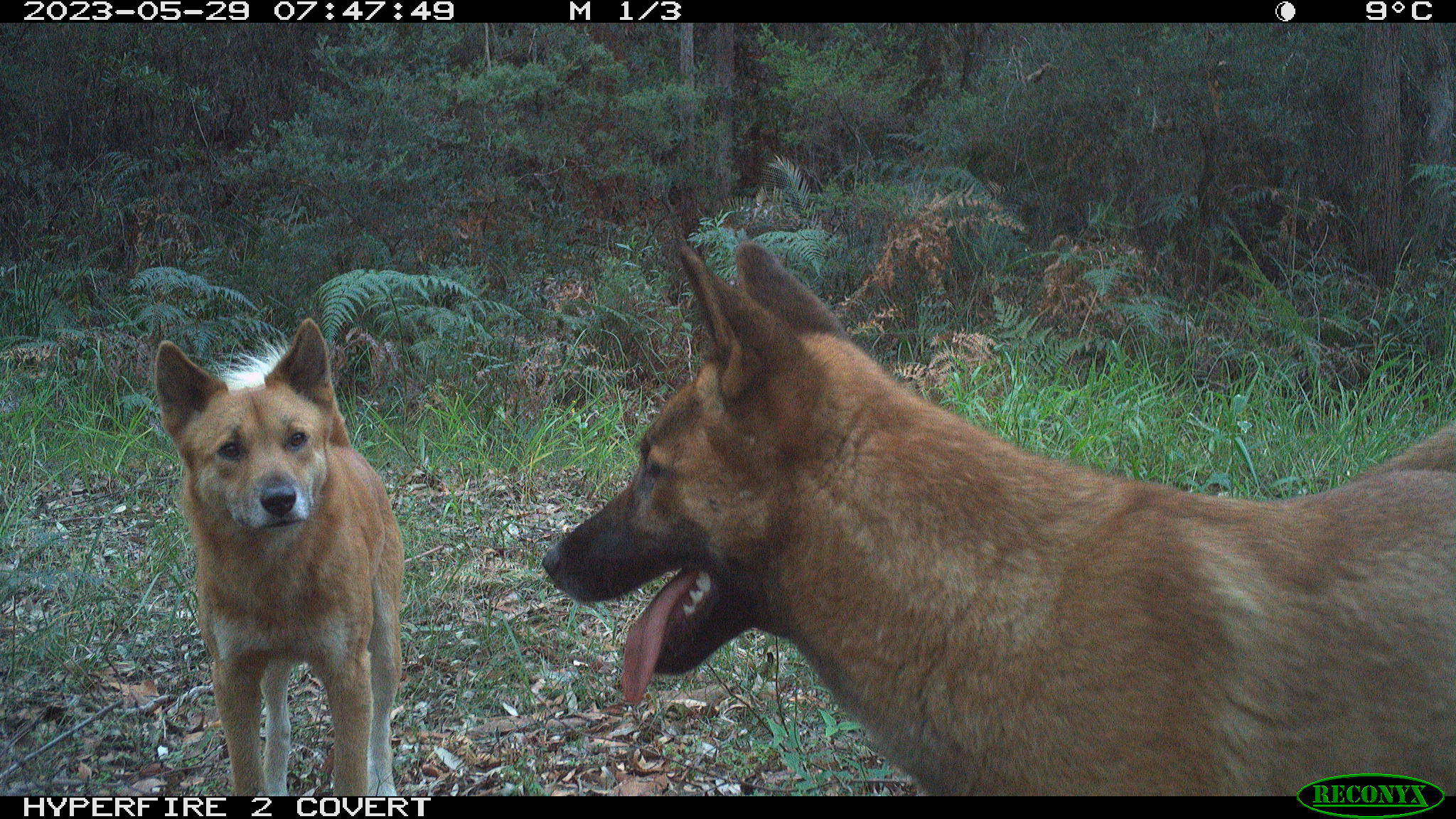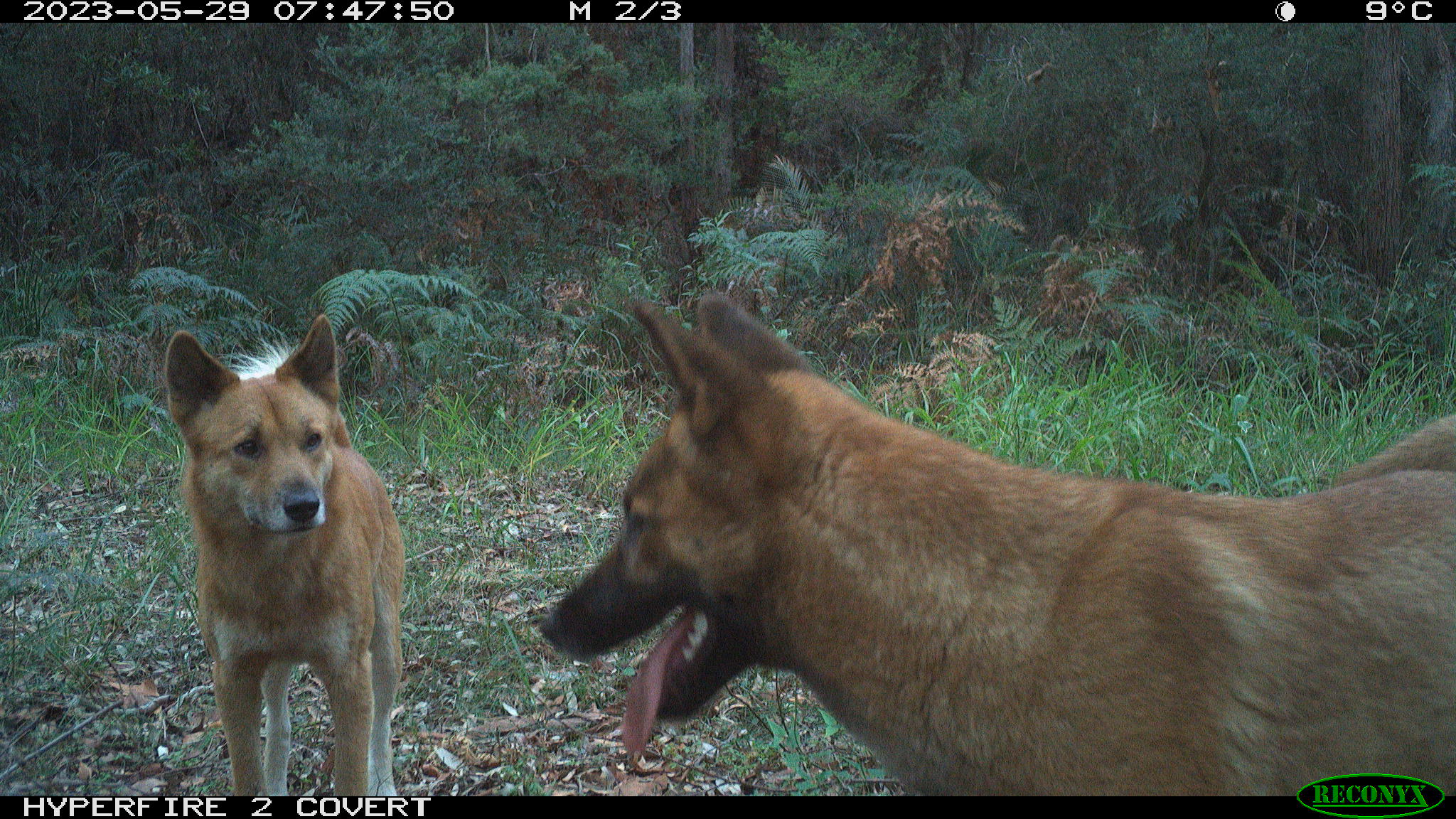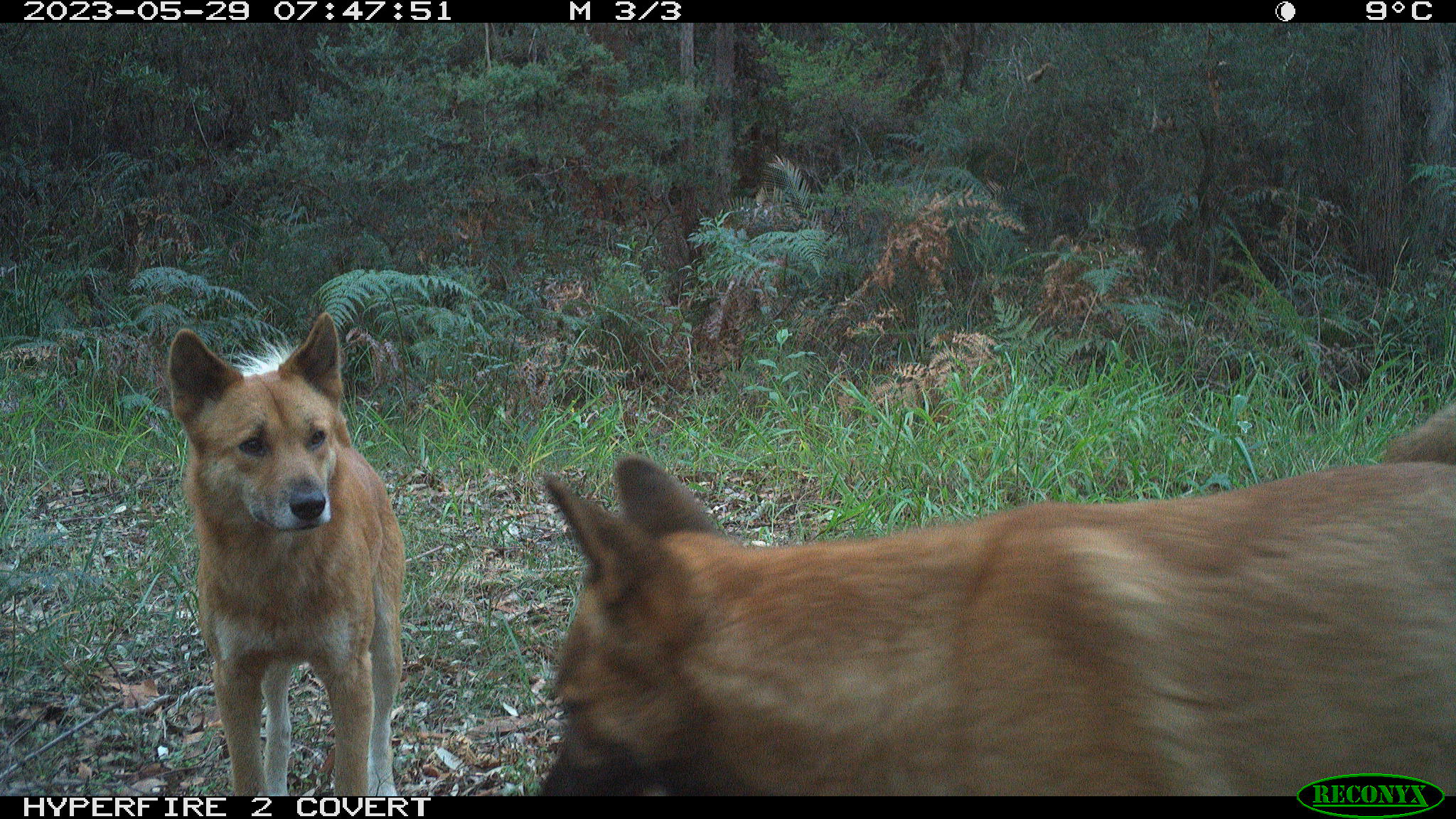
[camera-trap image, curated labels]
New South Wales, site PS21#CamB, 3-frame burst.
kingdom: Animalia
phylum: Chordata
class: Mammalia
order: Carnivora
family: Canidae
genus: Canis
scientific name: Canis familiaris dingo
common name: dingo